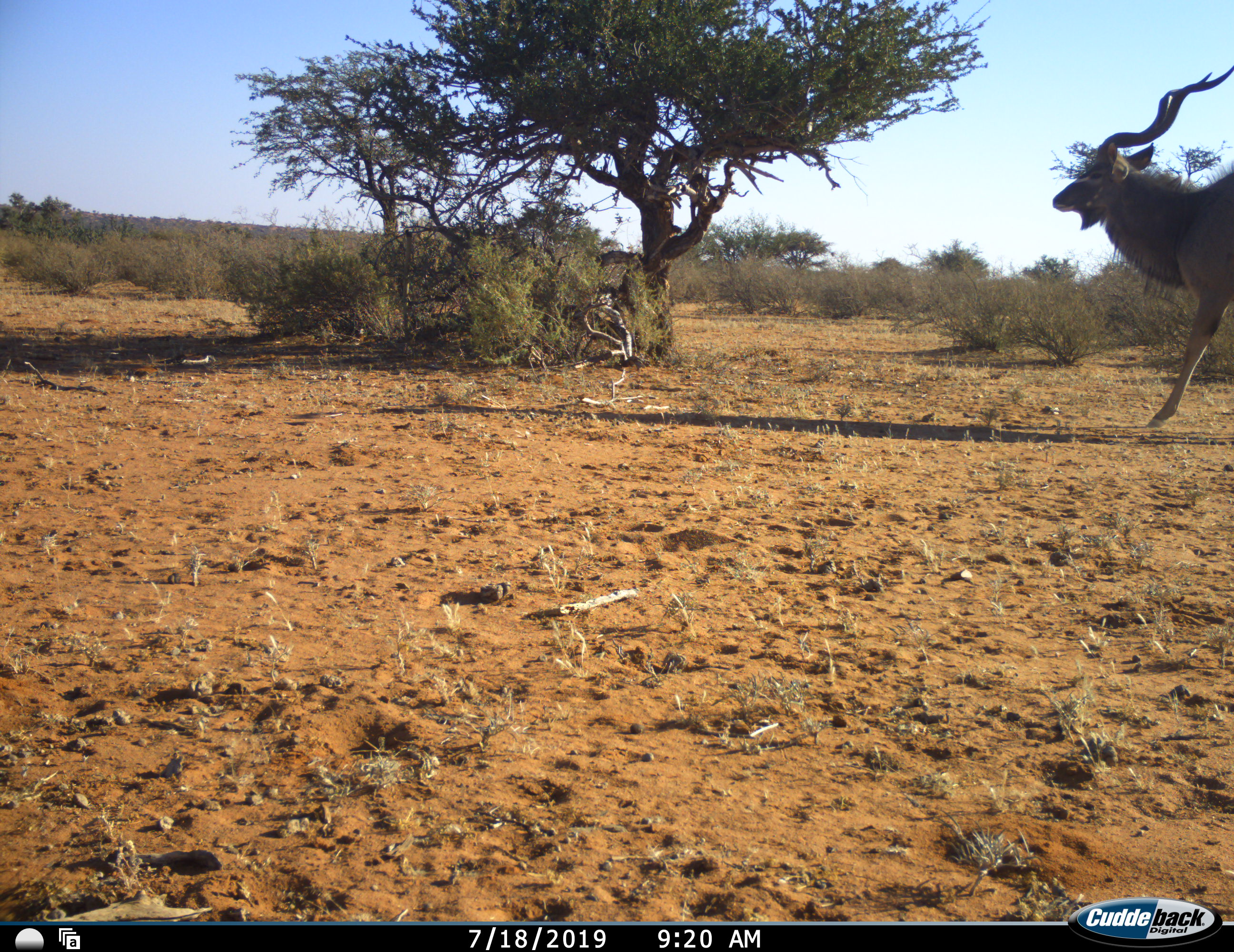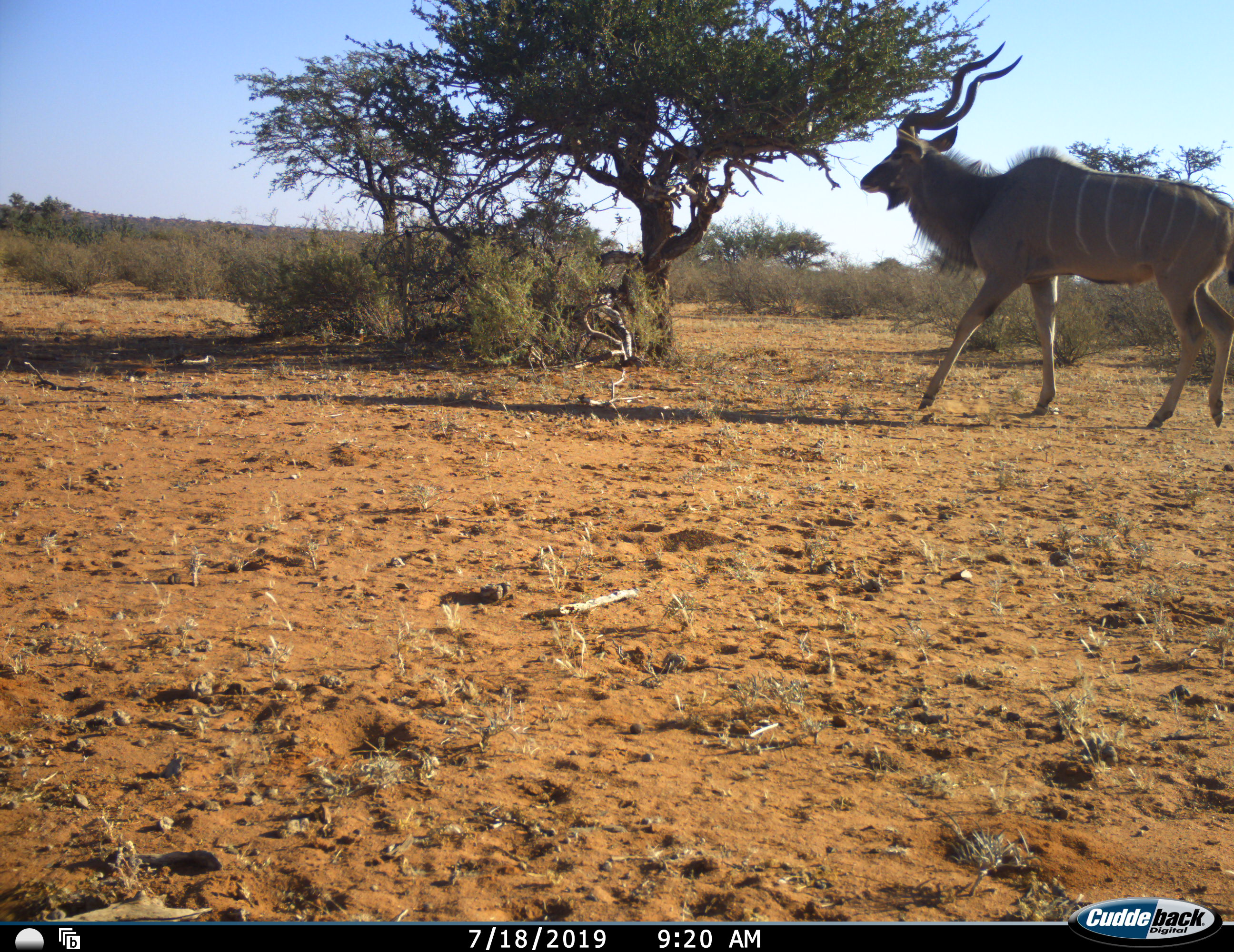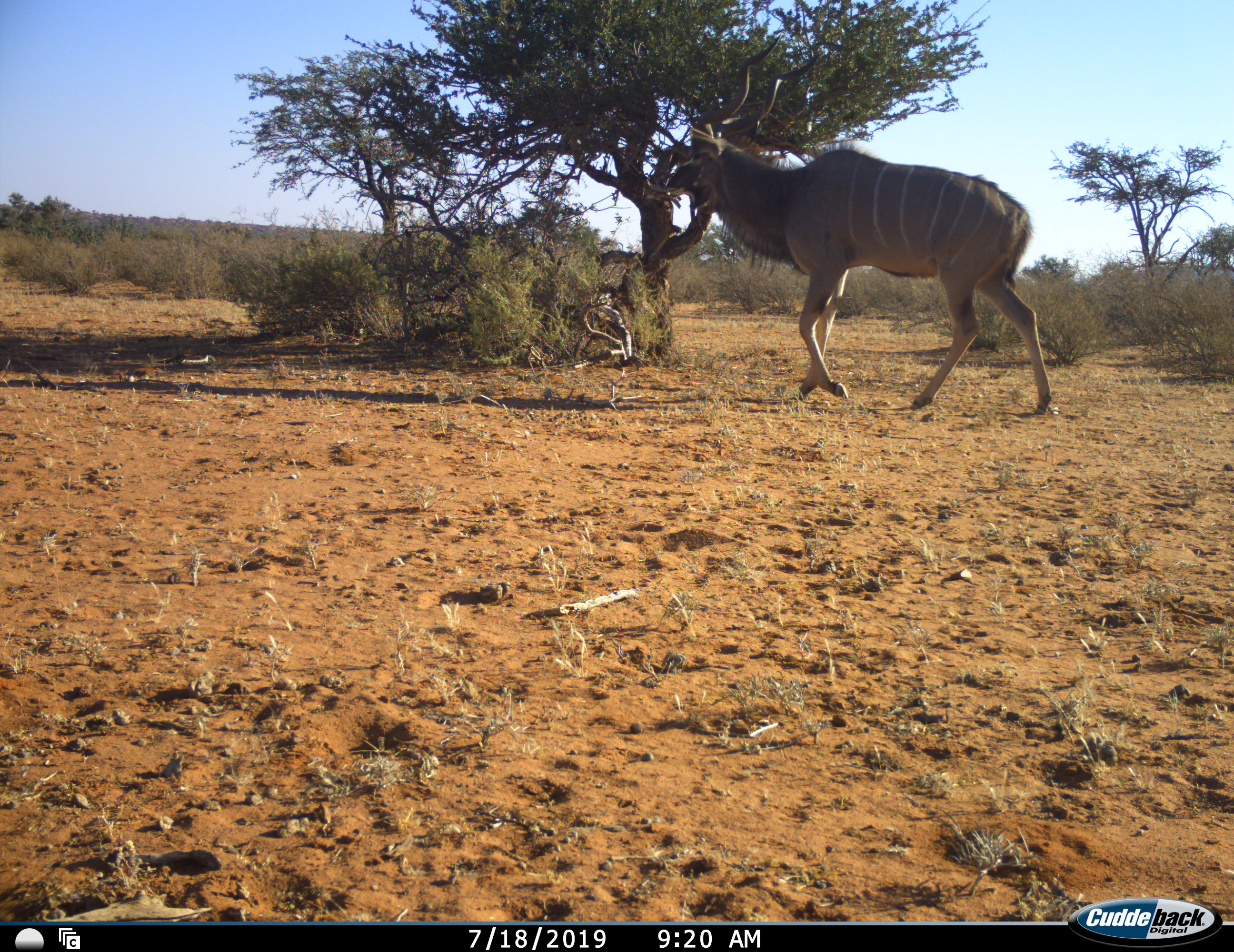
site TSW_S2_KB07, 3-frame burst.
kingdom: Animalia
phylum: Chordata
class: Mammalia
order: Artiodactyla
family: Bovidae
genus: Tragelaphus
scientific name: Tragelaphus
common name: kudu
Kudu (Tragelaphus), count 1. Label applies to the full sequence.